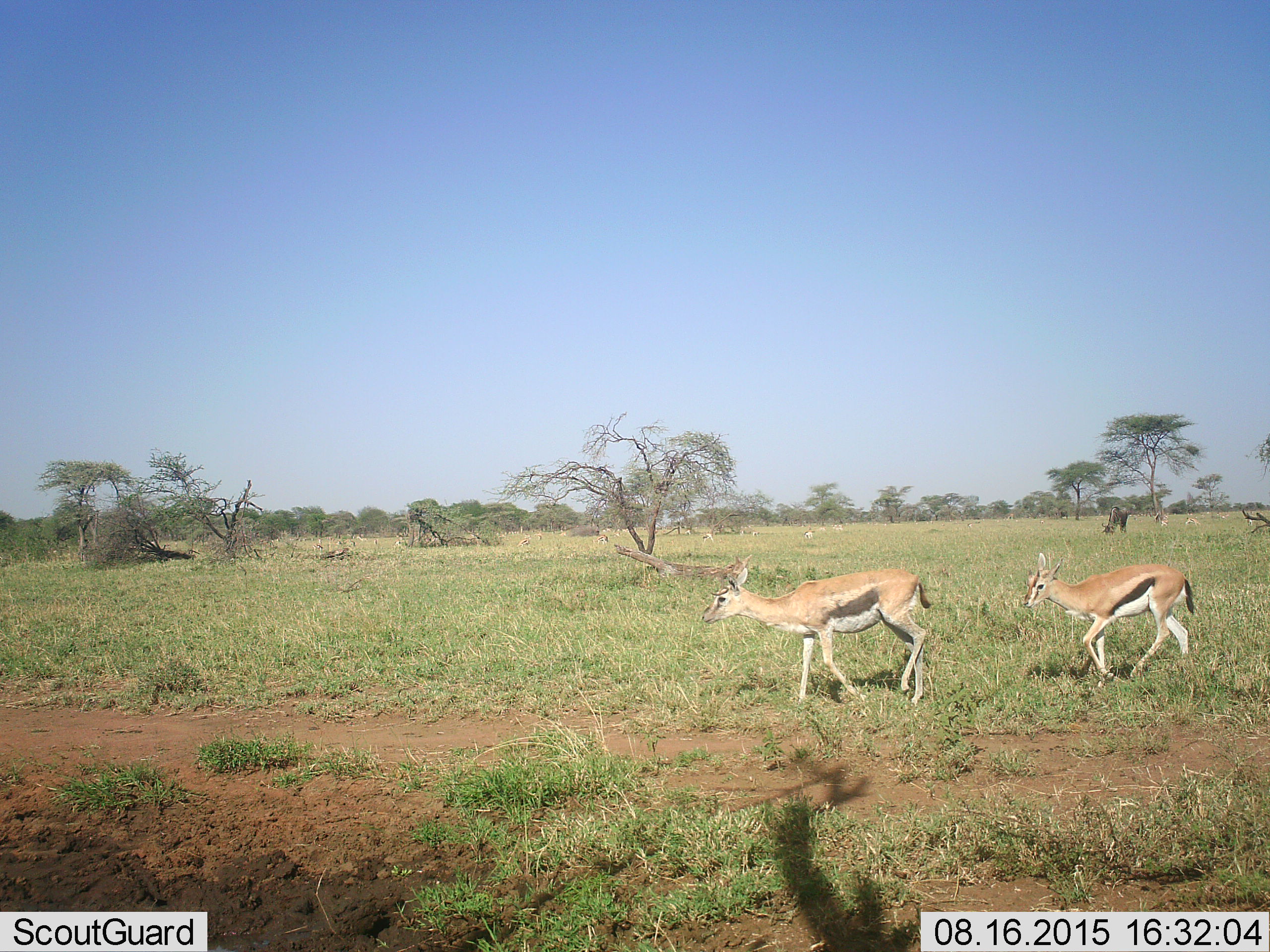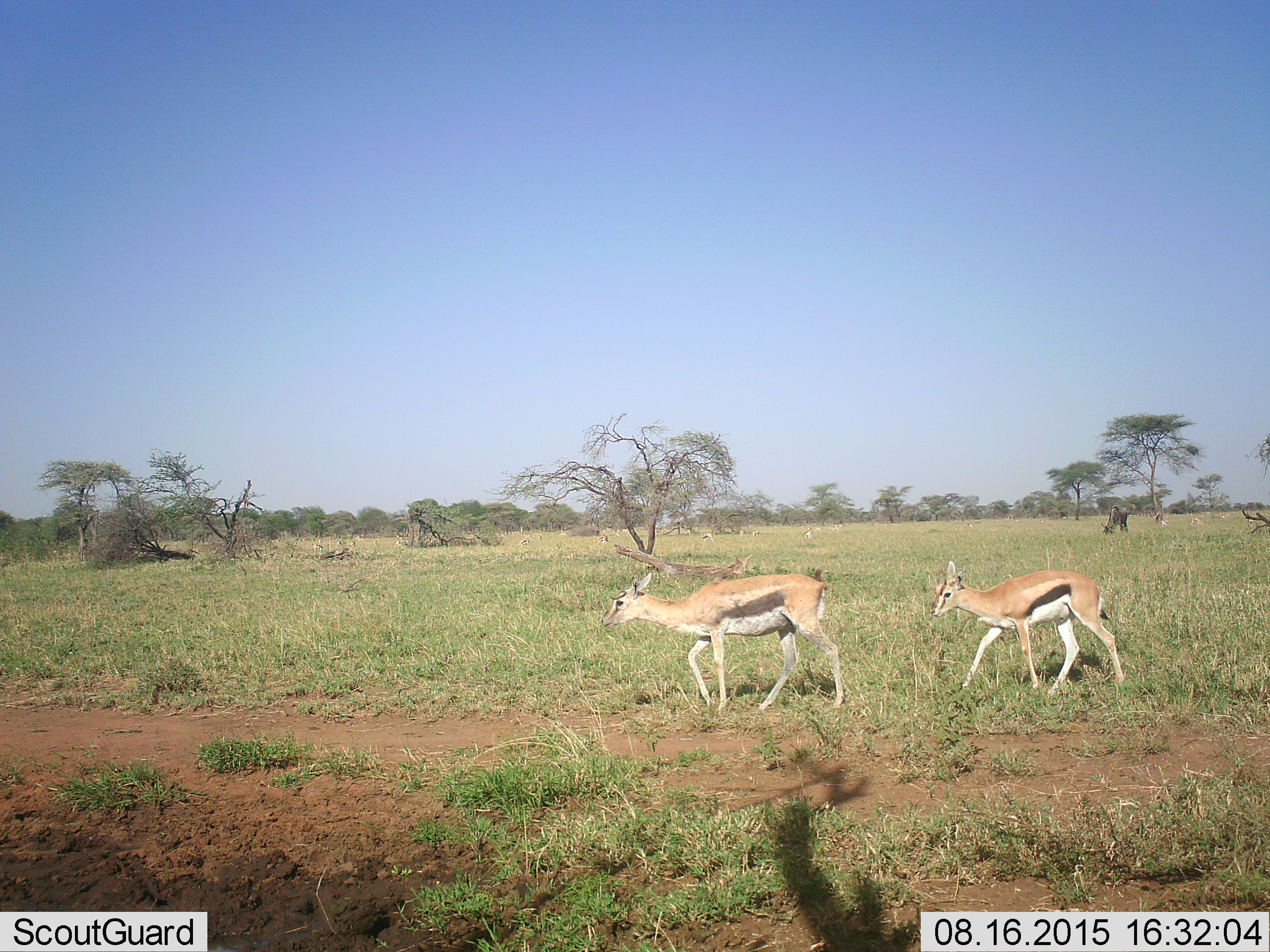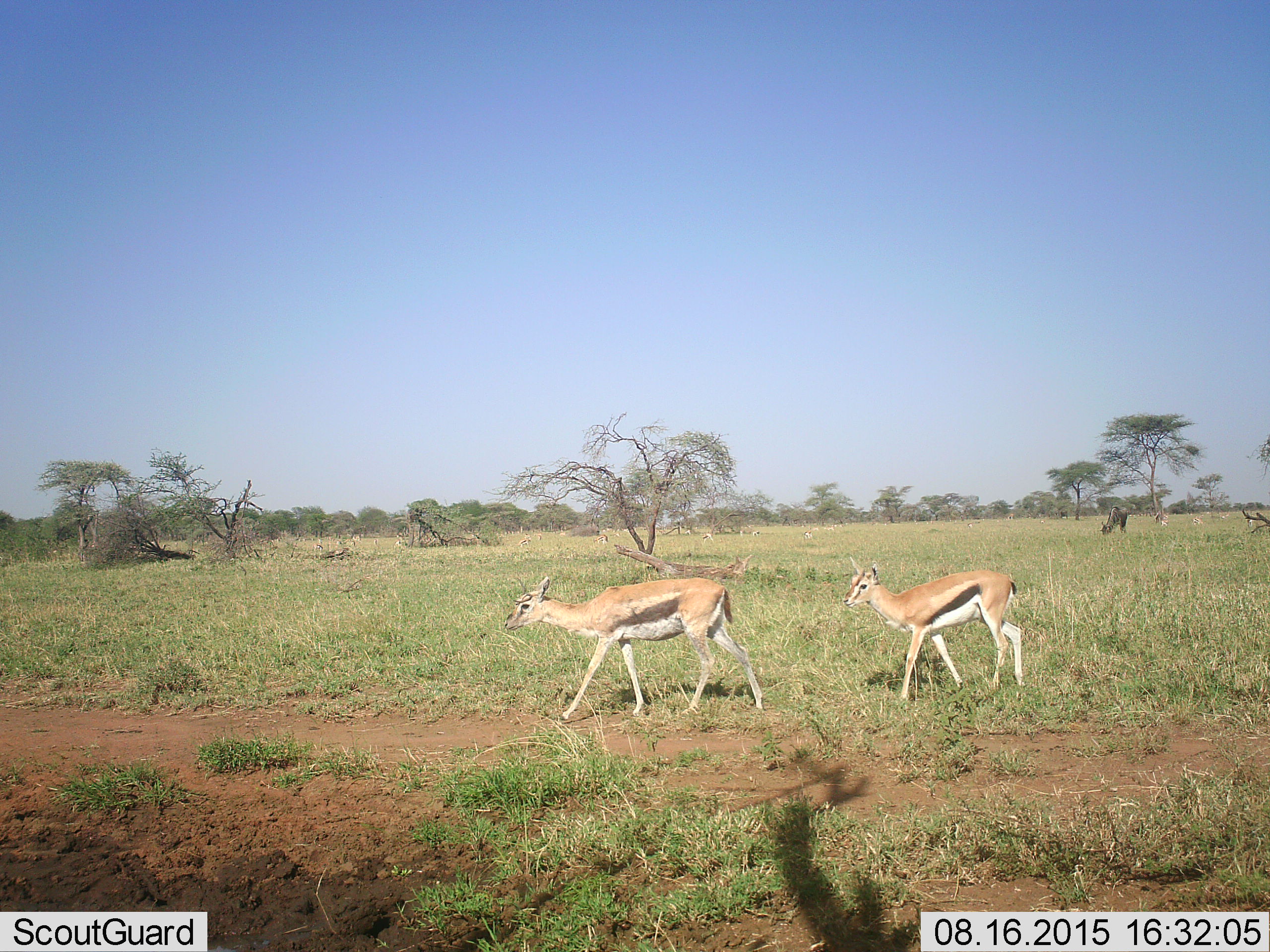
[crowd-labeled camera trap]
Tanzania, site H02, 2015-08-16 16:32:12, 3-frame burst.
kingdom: Animalia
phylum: Chordata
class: Mammalia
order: Artiodactyla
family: Bovidae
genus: Eudorcas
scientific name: Eudorcas thomsonii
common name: thomson's gazelle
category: gazellethomsons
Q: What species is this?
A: Gazellethomsons (thomson's gazelle) (Eudorcas thomsonii).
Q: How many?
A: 4.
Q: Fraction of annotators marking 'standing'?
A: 10%.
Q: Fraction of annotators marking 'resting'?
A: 0%.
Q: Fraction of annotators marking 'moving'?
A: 100%.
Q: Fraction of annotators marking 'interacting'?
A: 0%.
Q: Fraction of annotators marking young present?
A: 30%.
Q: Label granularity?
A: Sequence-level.